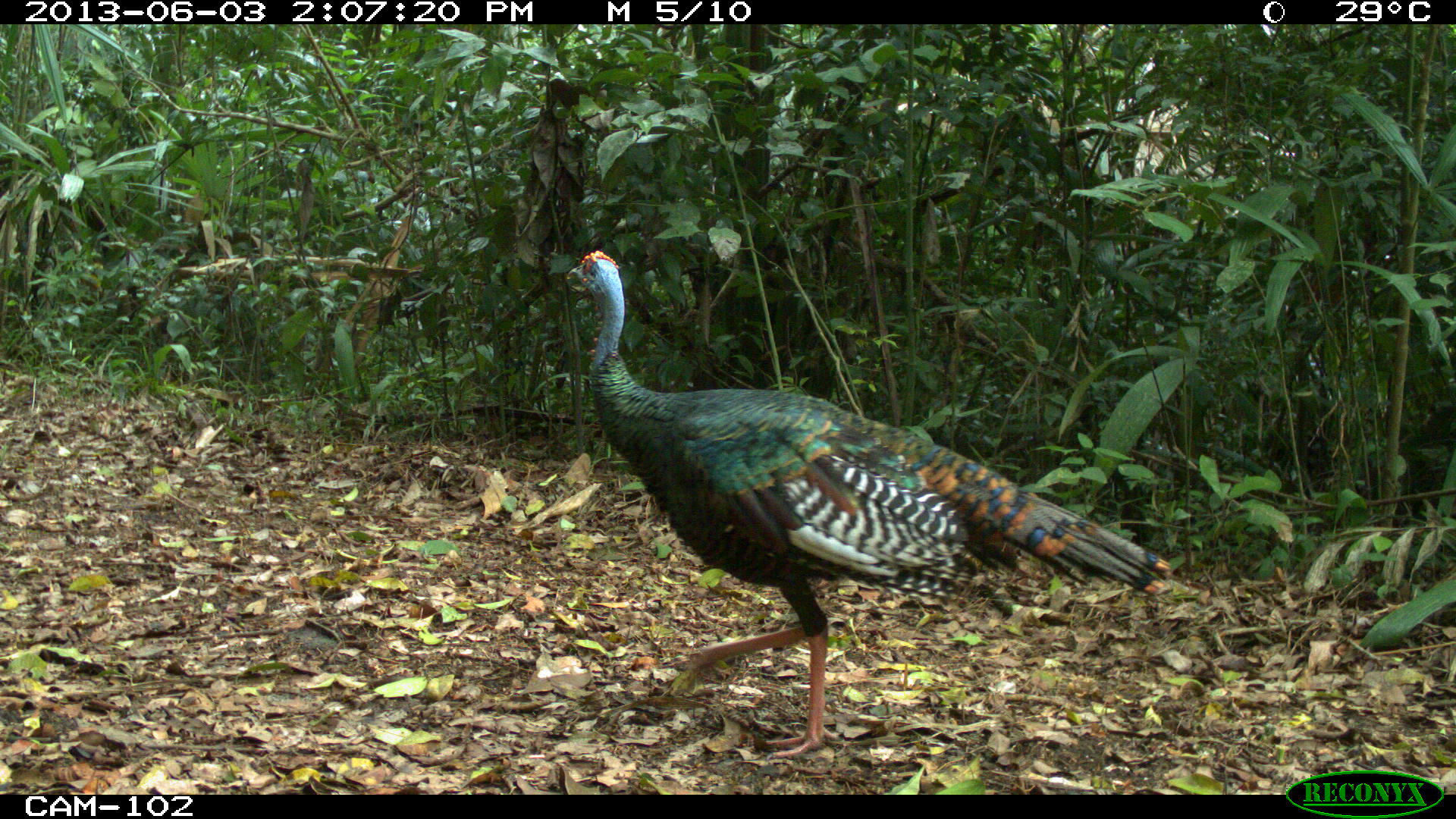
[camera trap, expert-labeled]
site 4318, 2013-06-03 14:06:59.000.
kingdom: Animalia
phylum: Chordata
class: Aves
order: Galliformes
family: Phasianidae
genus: Meleagris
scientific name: Meleagris ocellata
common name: ocellated turkey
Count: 1.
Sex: male.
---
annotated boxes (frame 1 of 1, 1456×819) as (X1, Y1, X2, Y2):
meleagris ocellata: (560, 246, 1172, 758)